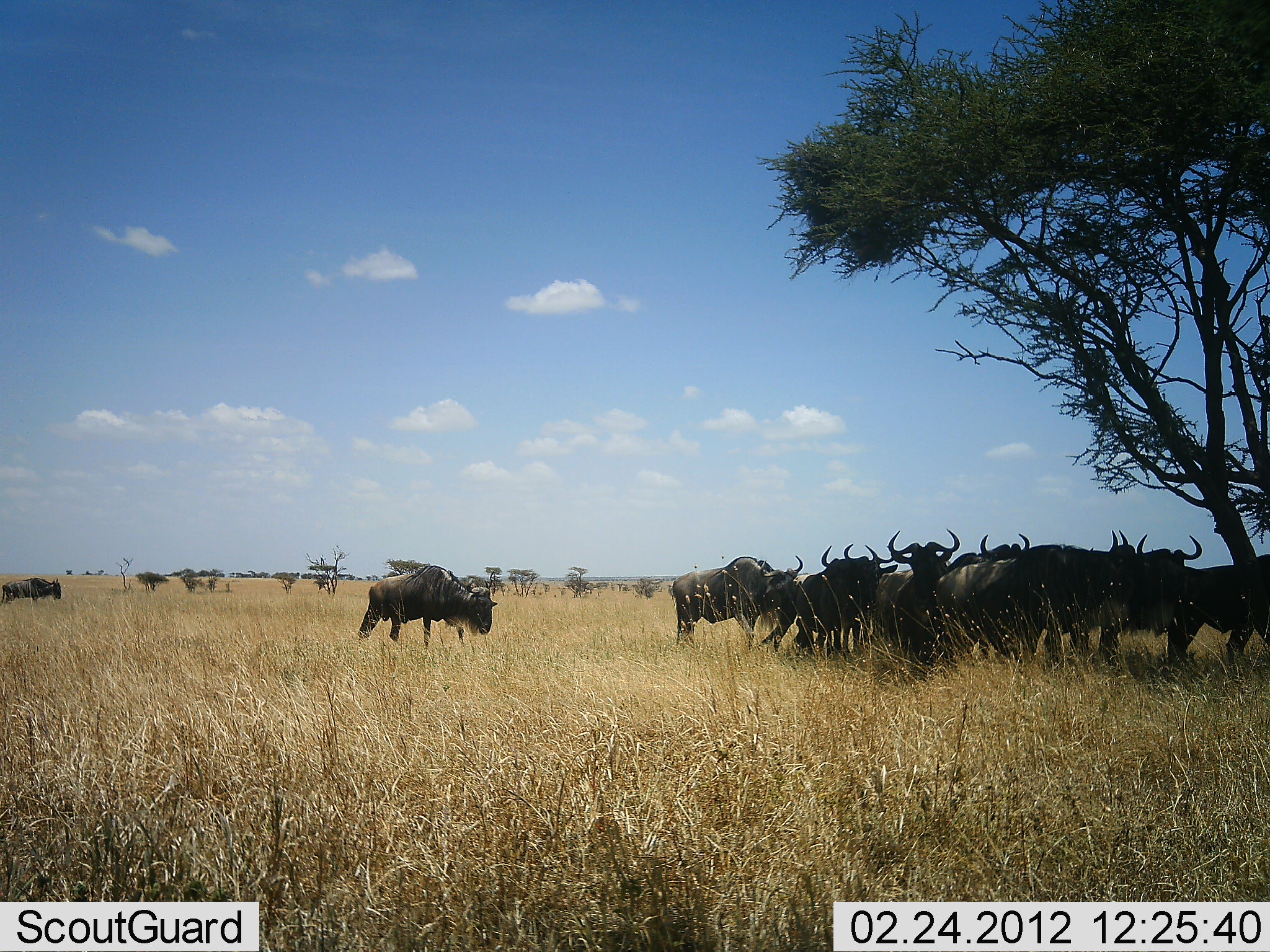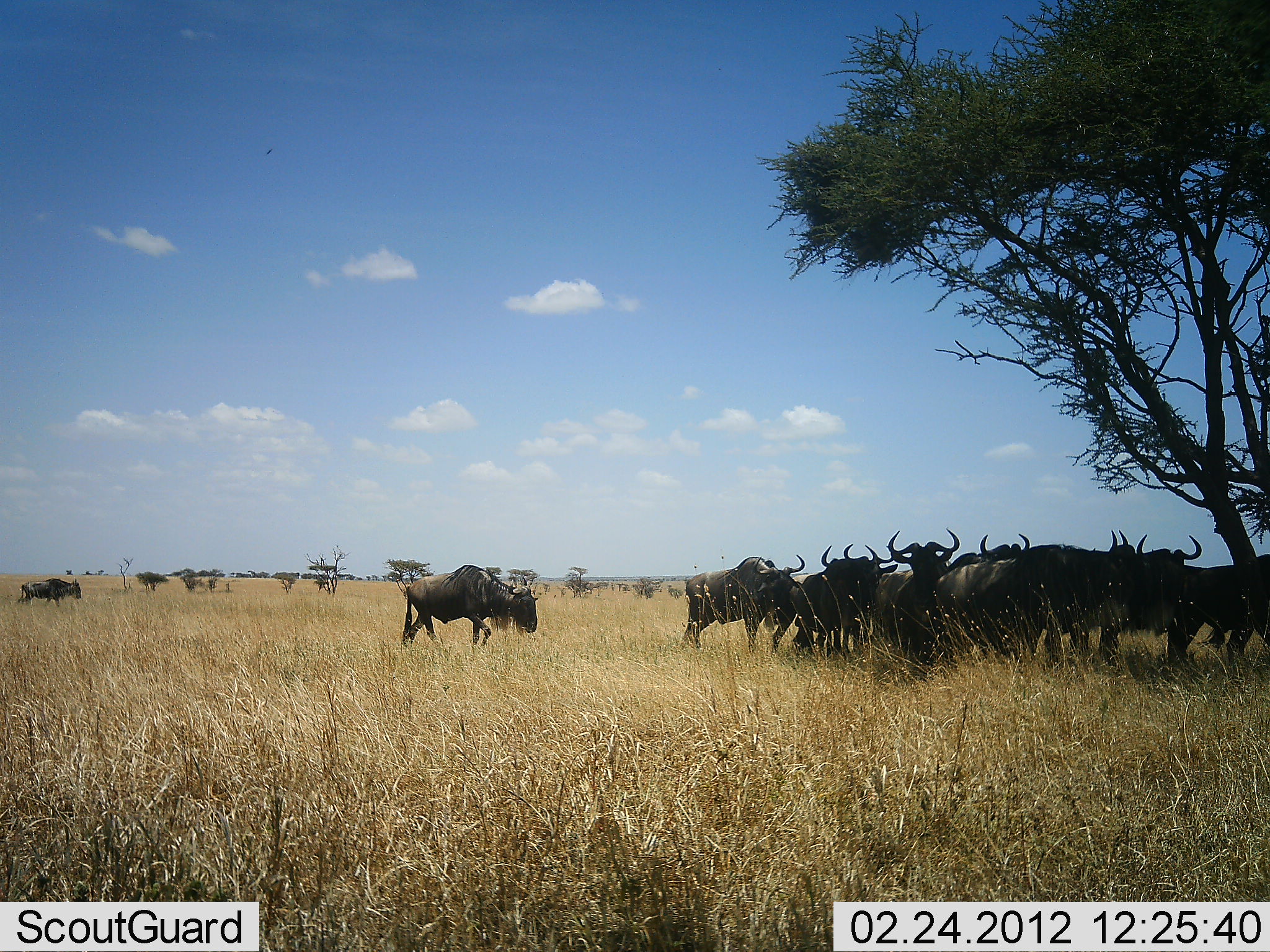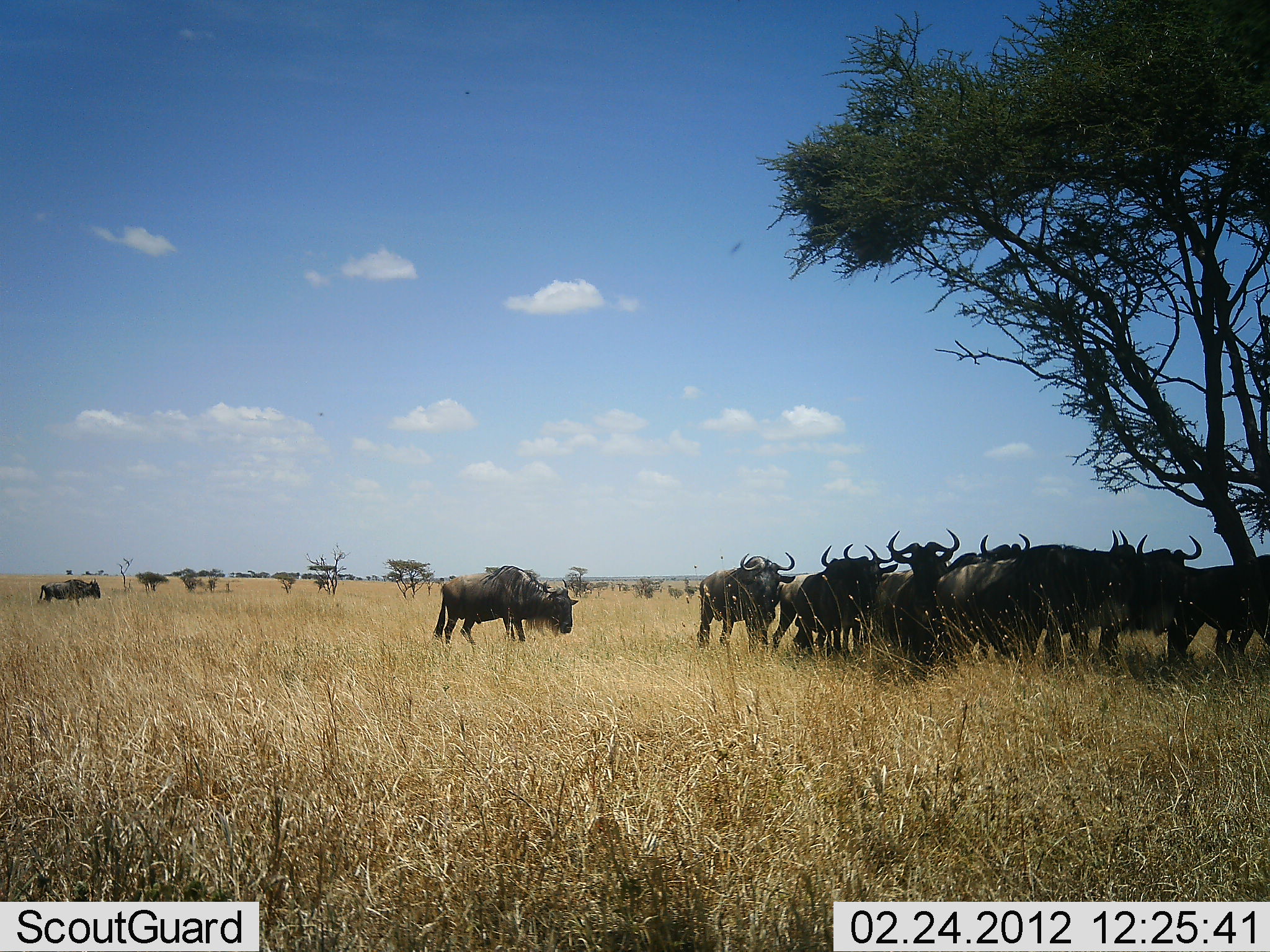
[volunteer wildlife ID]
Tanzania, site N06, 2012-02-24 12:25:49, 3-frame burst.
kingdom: Animalia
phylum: Chordata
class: Mammalia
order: Artiodactyla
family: Bovidae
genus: Connochaetes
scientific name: Connochaetes taurinus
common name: blue wildebeest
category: wildebeest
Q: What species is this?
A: Wildebeest (blue wildebeest) (Connochaetes taurinus).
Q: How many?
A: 11-50.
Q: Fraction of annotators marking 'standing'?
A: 82%.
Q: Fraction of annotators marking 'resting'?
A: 9%.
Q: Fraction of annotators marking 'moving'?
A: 64%.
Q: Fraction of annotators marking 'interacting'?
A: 14%.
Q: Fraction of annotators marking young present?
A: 0%.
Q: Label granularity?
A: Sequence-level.